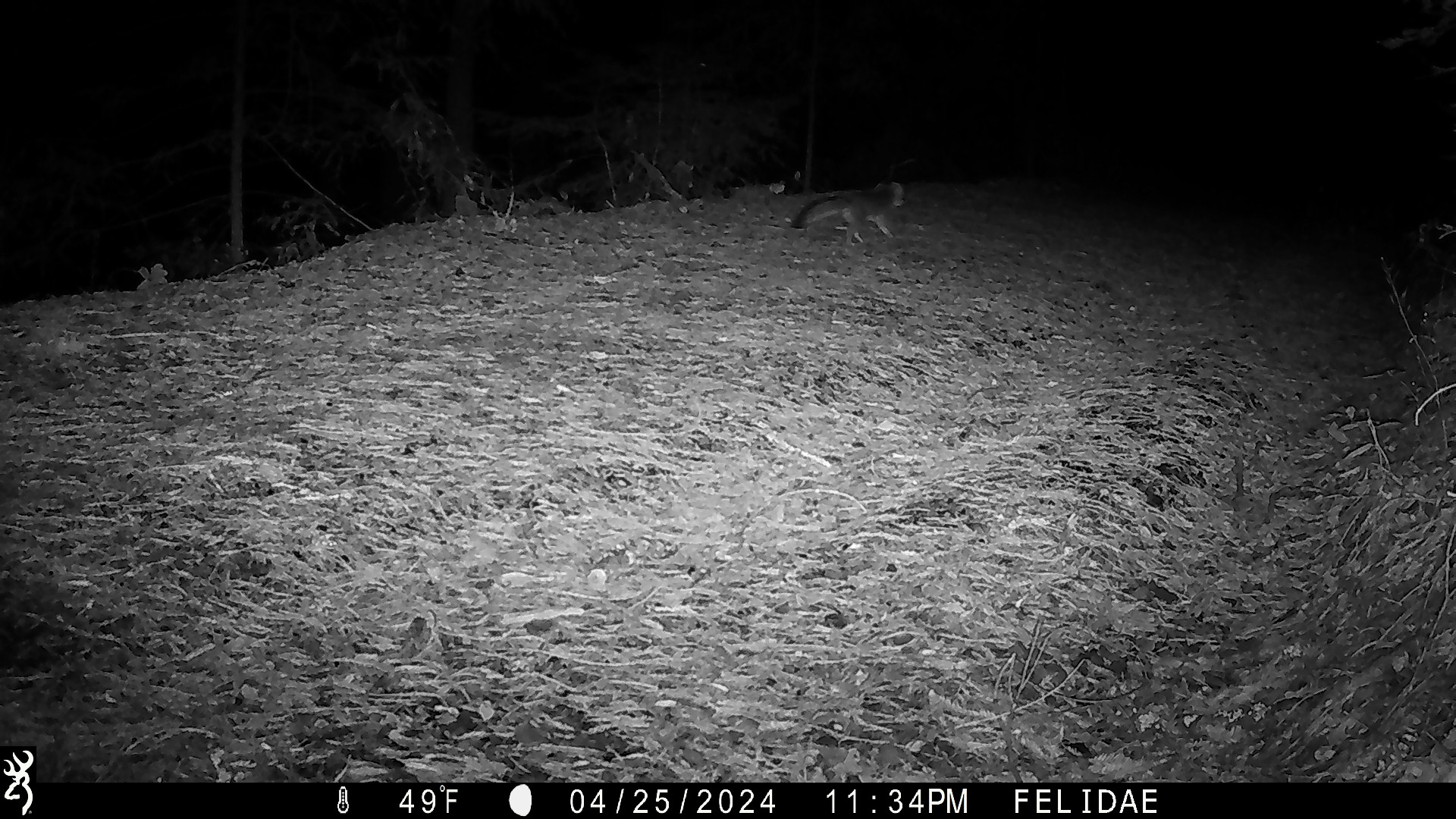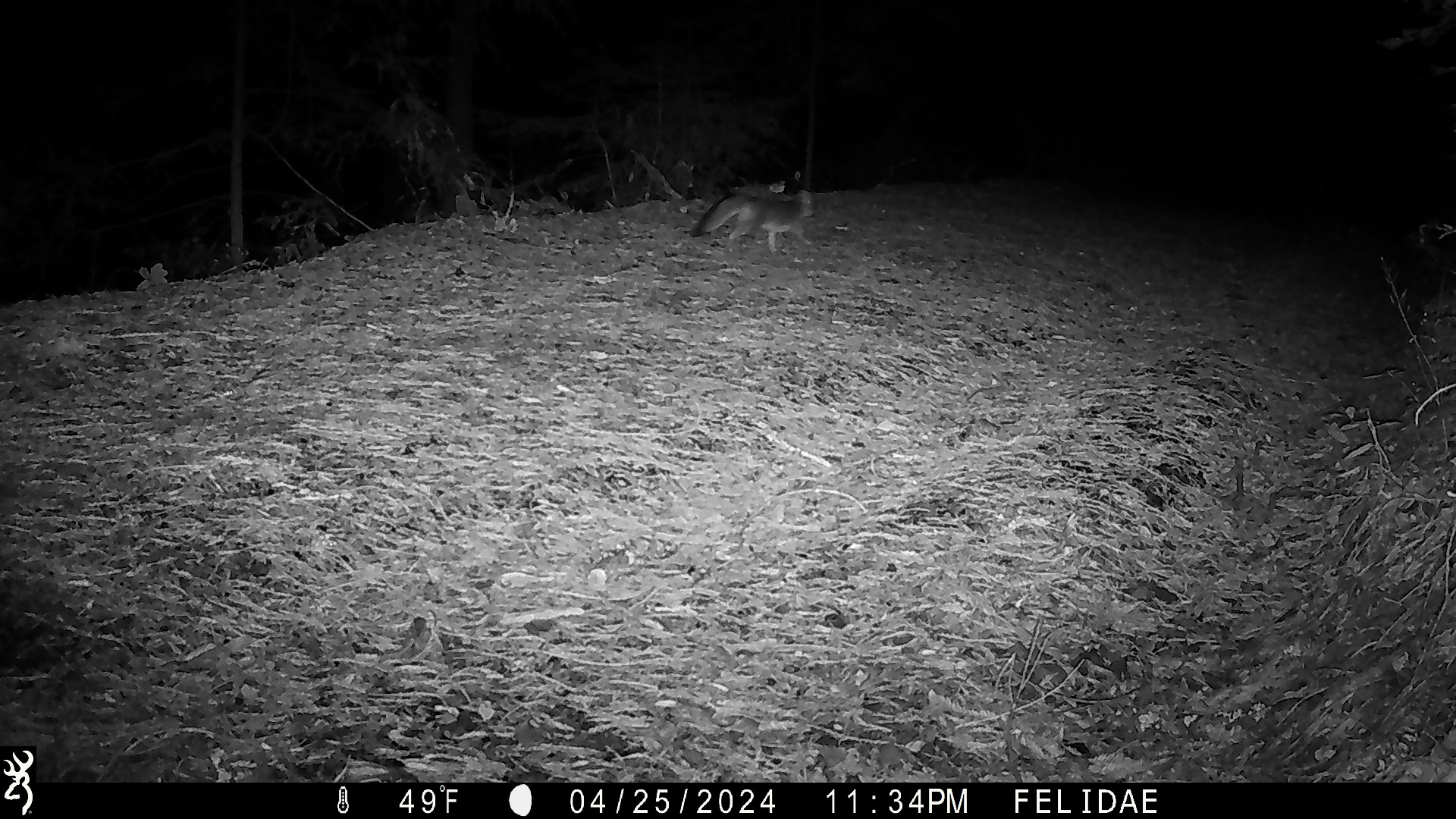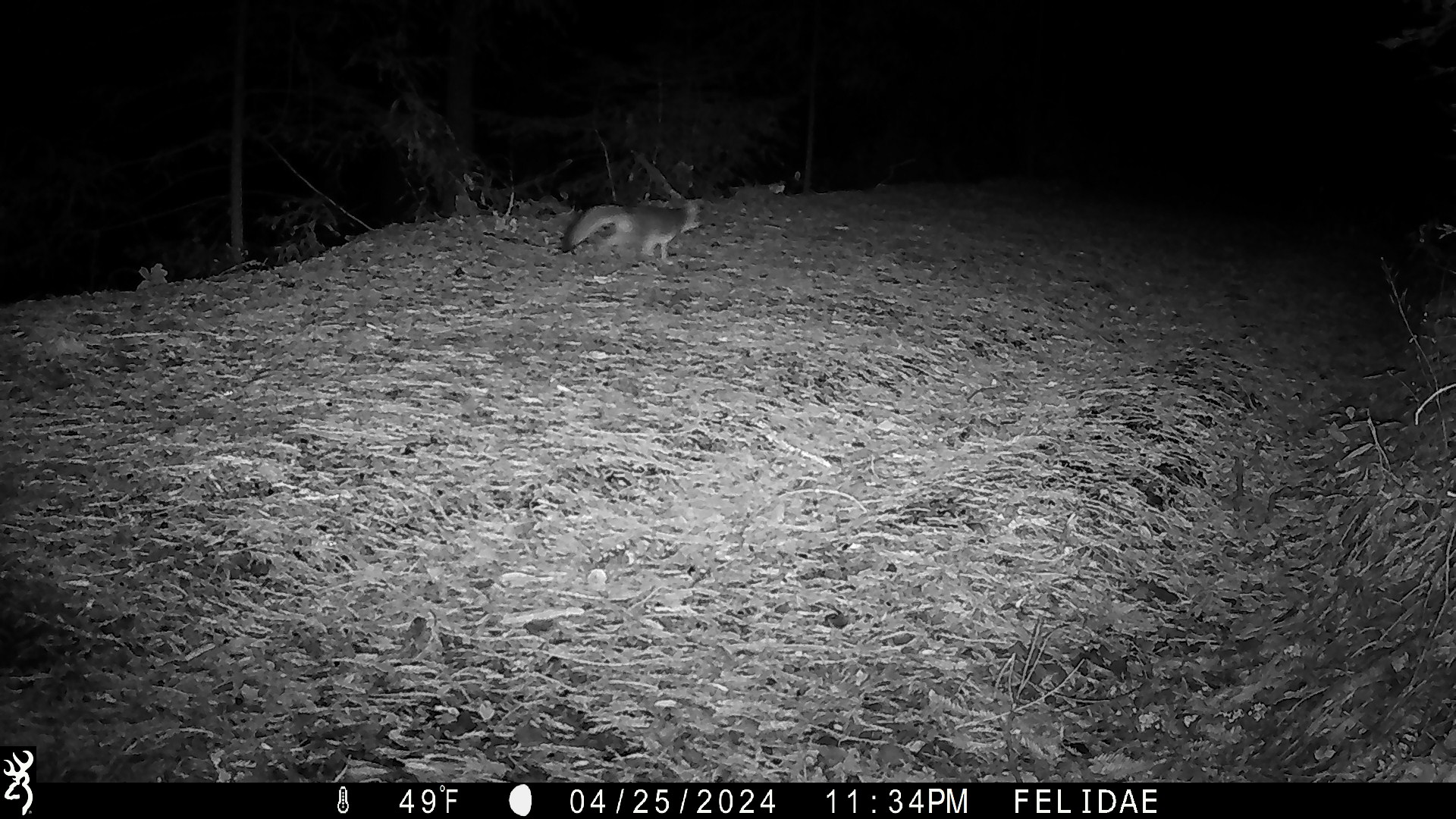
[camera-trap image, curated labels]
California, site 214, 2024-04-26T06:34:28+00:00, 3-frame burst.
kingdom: Animalia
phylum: Chordata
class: Mammalia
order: Carnivora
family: Canidae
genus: Urocyon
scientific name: Urocyon cinereoargenteus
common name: gray fox